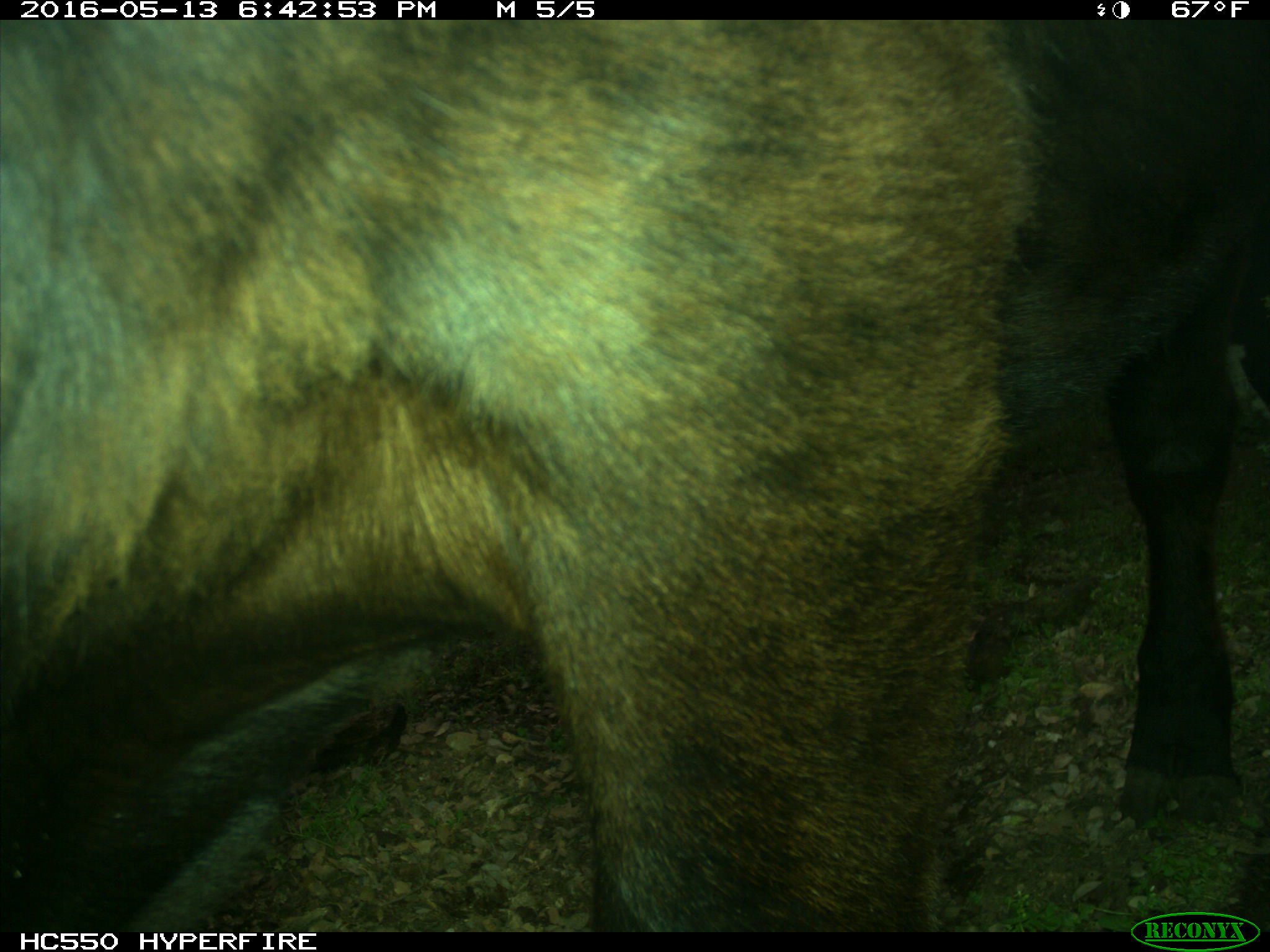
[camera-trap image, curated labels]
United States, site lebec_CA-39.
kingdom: Animalia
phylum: Chordata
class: Mammalia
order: Artiodactyla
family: Bovidae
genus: Bos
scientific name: Bos taurus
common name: domestic cow